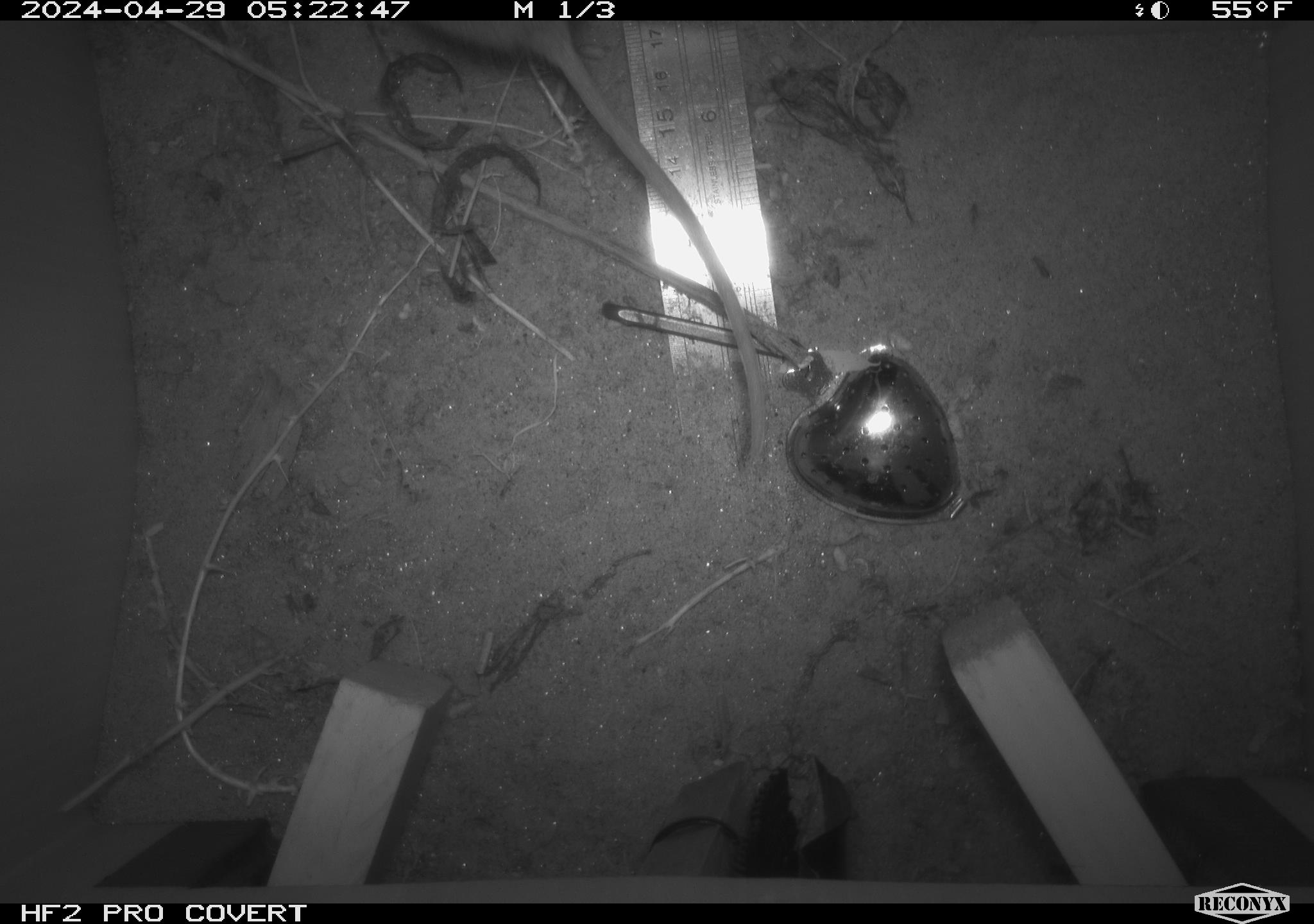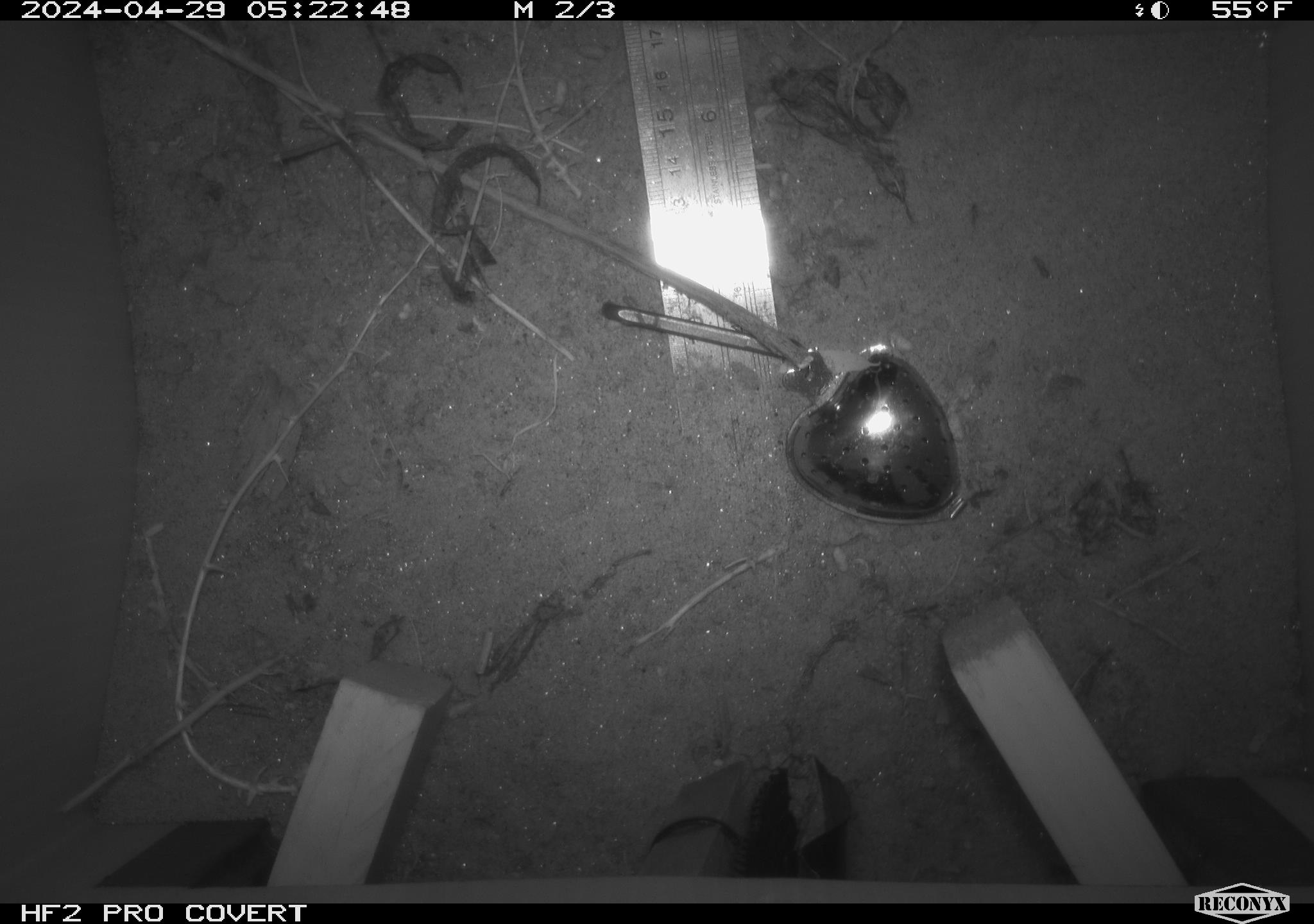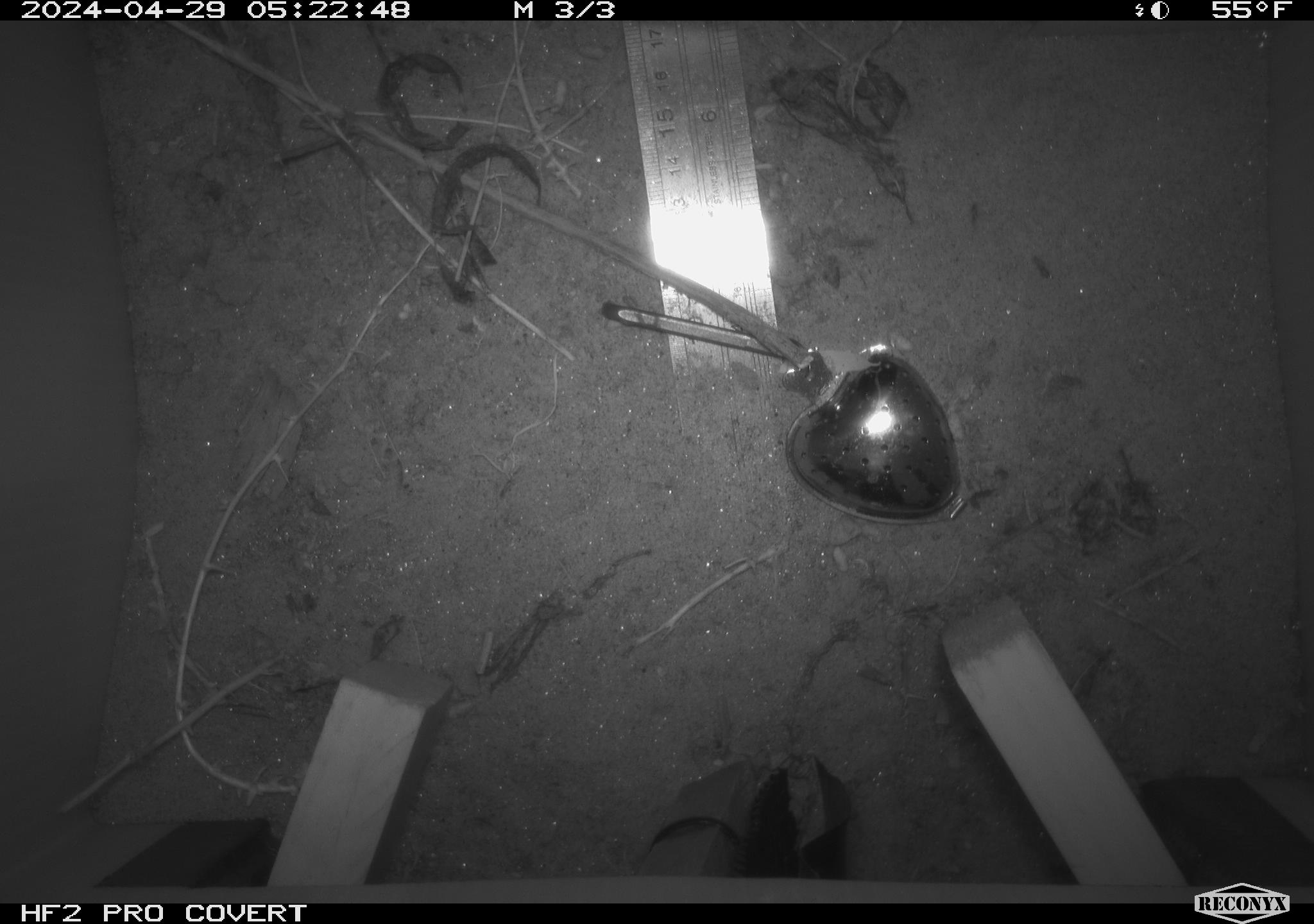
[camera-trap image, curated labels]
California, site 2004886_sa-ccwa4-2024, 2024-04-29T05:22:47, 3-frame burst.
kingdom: Animalia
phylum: Chordata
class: Mammalia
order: Rodentia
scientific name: Rodentia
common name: woodrat or rat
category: woodrat or rat species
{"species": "woodrat or rat species (woodrat or rat) (Rodentia)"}